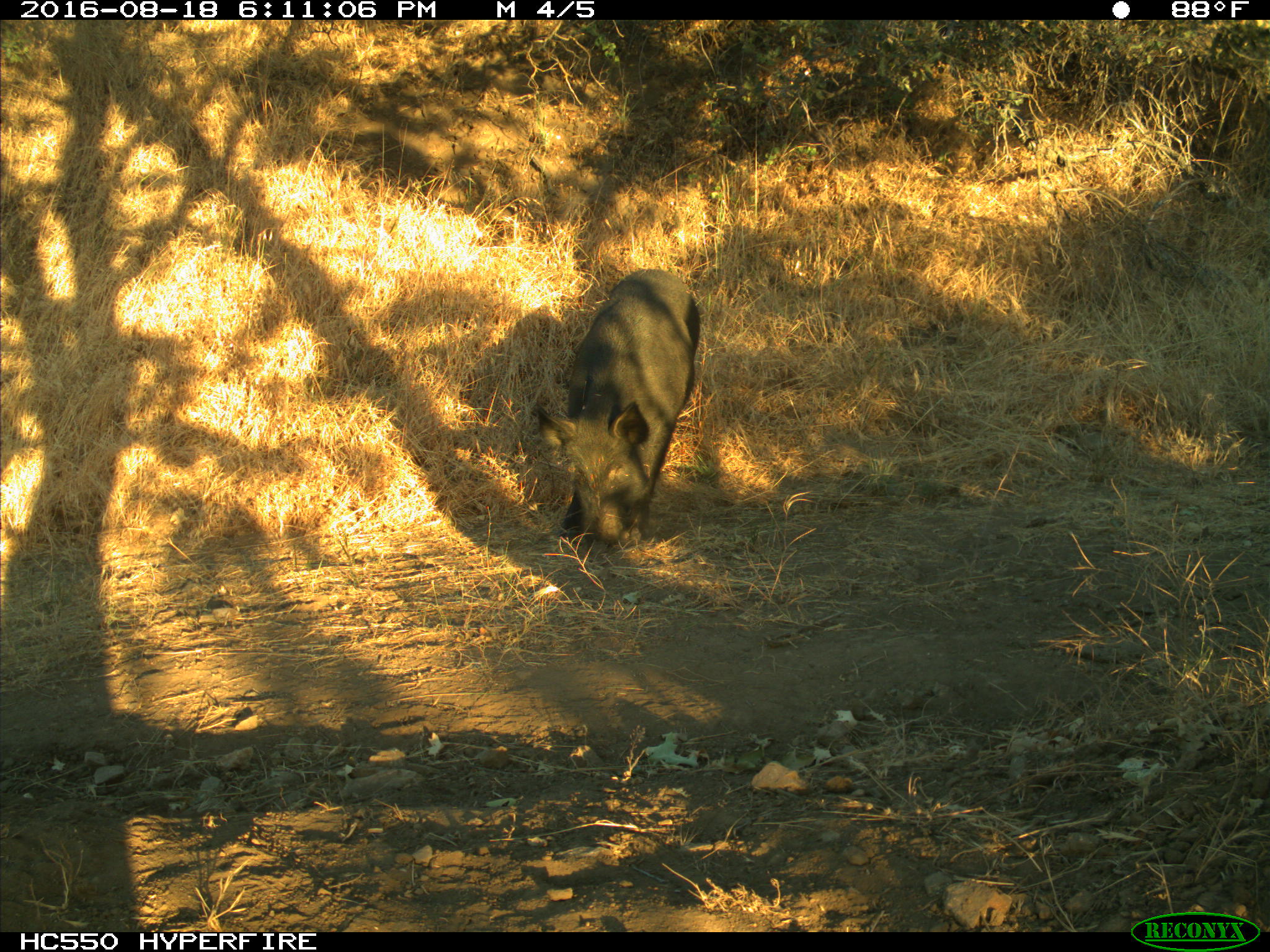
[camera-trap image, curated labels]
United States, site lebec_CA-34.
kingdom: Animalia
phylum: Chordata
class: Mammalia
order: Artiodactyla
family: Suidae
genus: Sus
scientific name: Sus scrofa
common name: wild boar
Sus scrofa (wild boar).